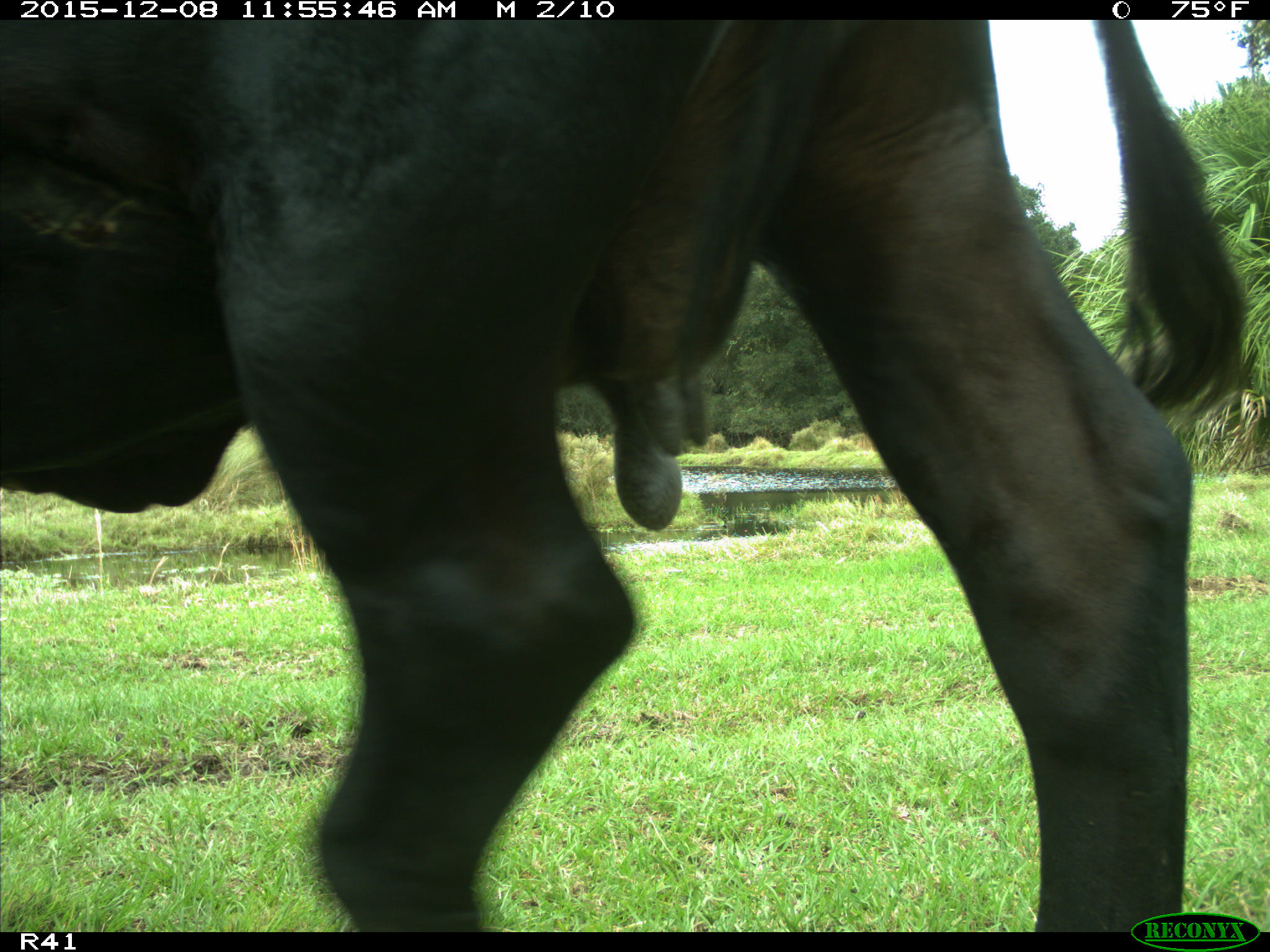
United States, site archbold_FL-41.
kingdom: Animalia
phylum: Chordata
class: Mammalia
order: Artiodactyla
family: Bovidae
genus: Bos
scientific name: Bos taurus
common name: domestic cow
Bos taurus (domestic cow).